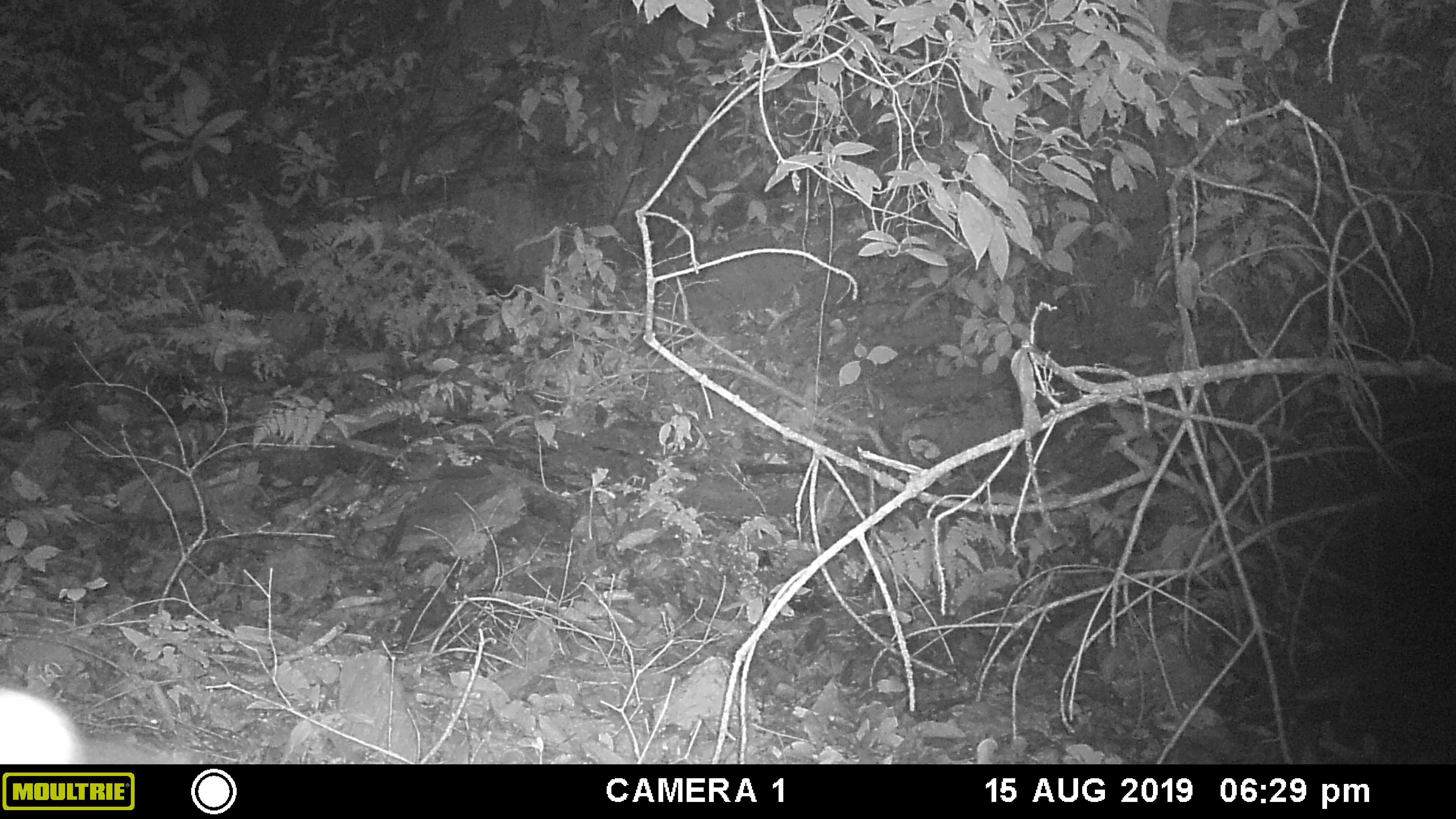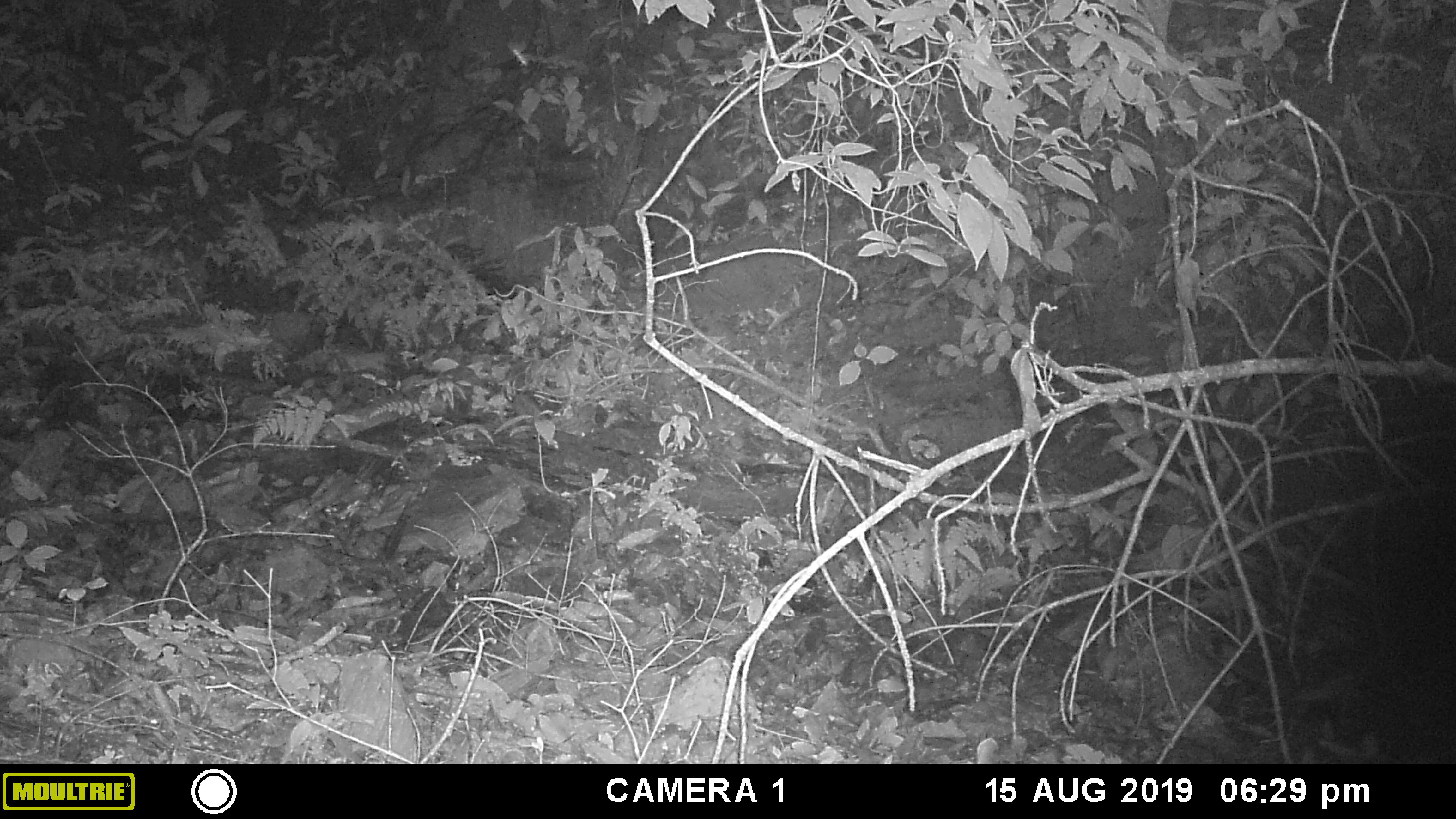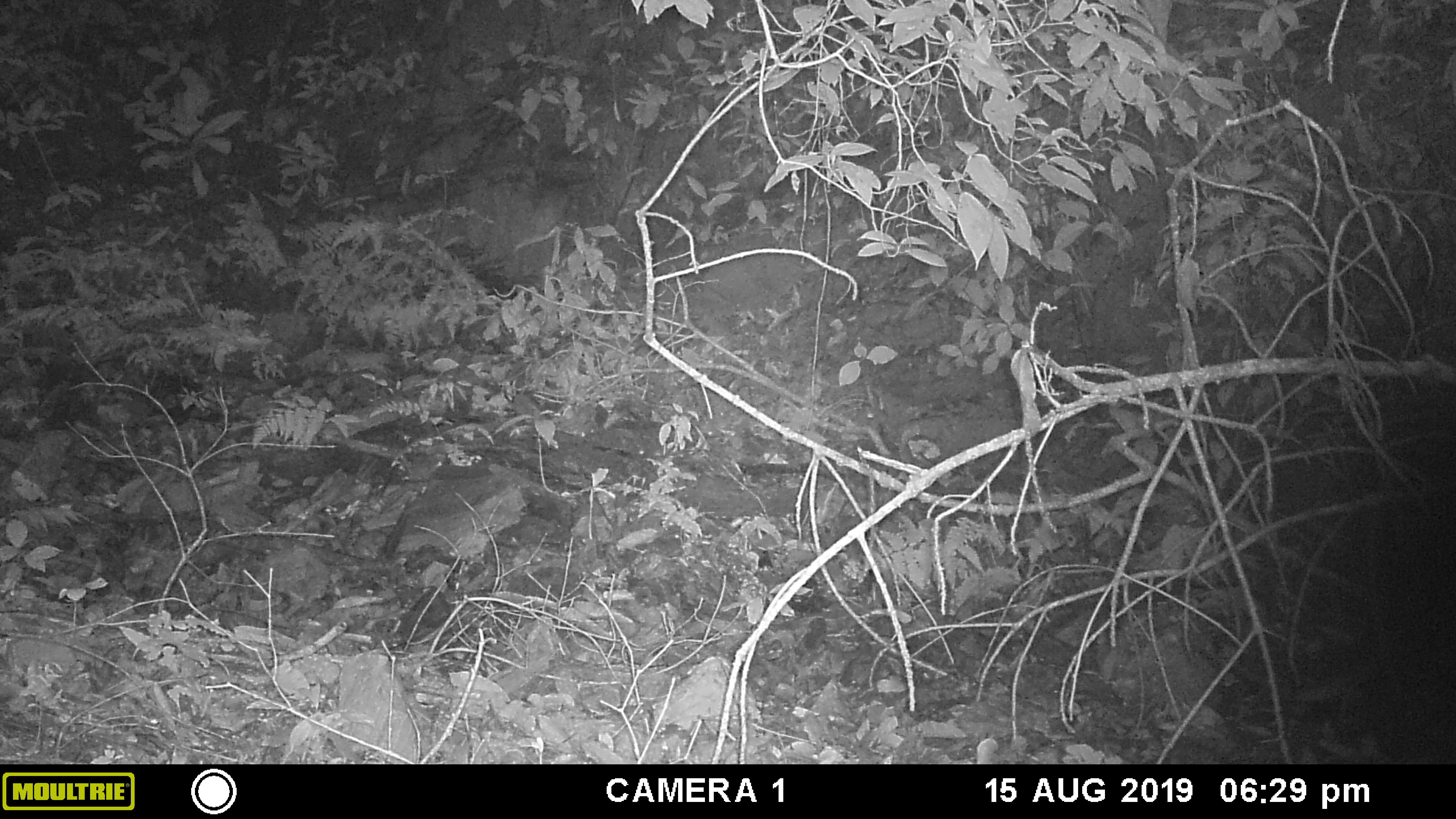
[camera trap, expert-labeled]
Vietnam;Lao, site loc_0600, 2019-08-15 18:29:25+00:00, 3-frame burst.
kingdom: Animalia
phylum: Chordata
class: Mammalia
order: Artiodactyla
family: Suidae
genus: Sus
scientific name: Sus scrofa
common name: eurasian wild pig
Eurasian wild pig (Sus scrofa). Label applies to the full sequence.